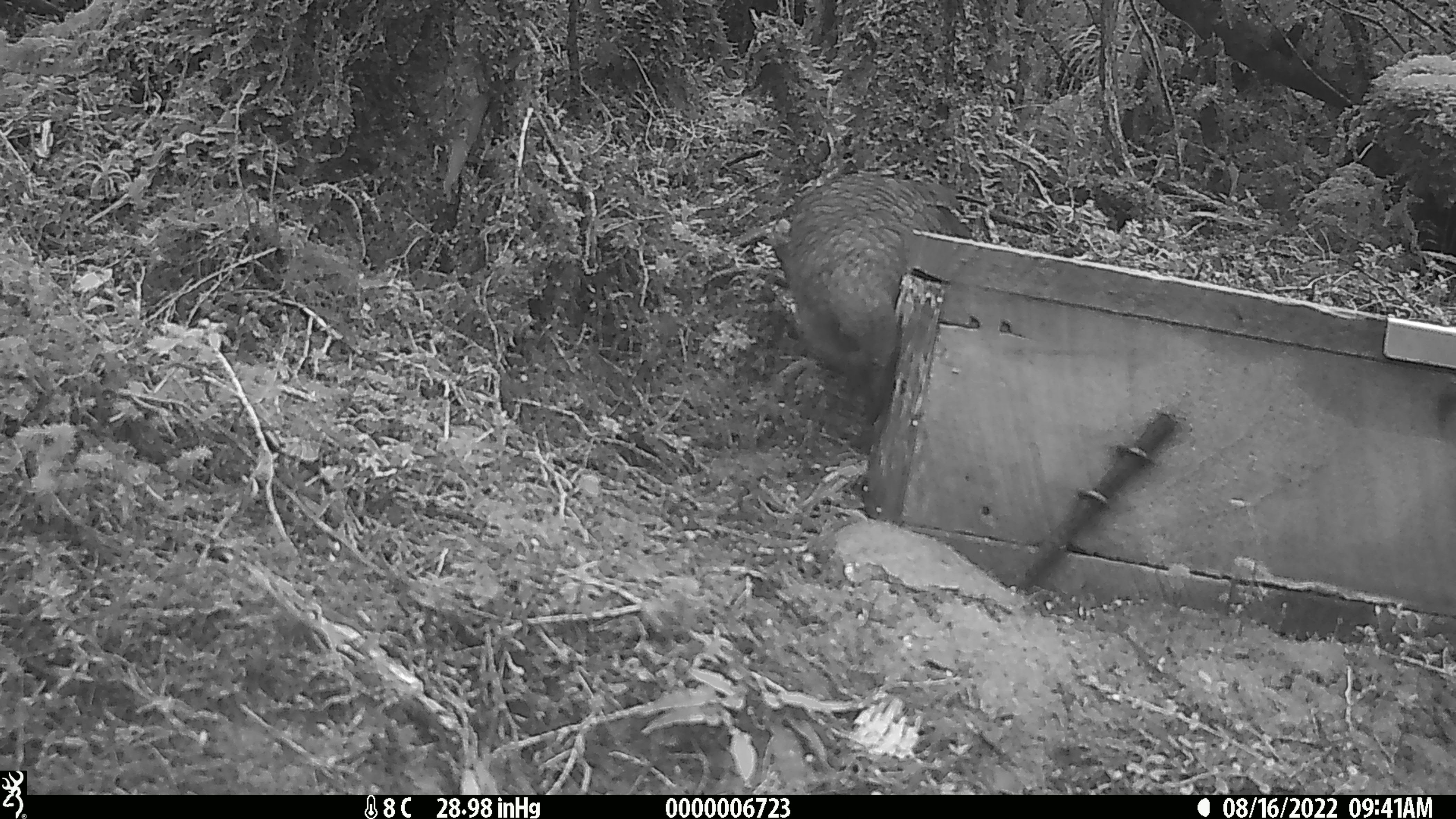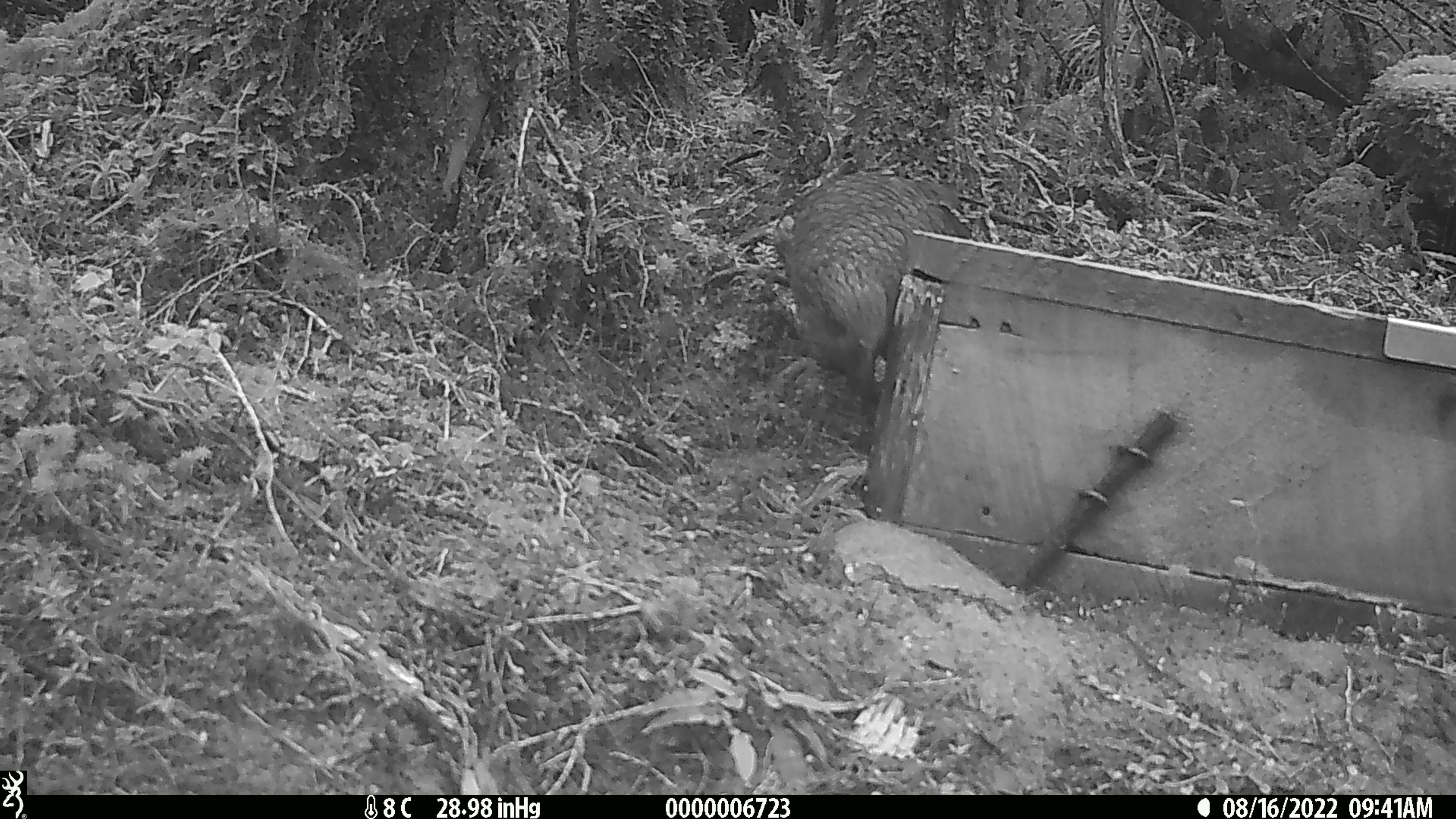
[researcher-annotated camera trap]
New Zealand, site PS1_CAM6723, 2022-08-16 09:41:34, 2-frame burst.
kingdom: Animalia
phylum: Chordata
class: Aves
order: Psittaciformes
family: Strigopidae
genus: Nestor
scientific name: Nestor notabilis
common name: kea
Kea (Nestor notabilis).